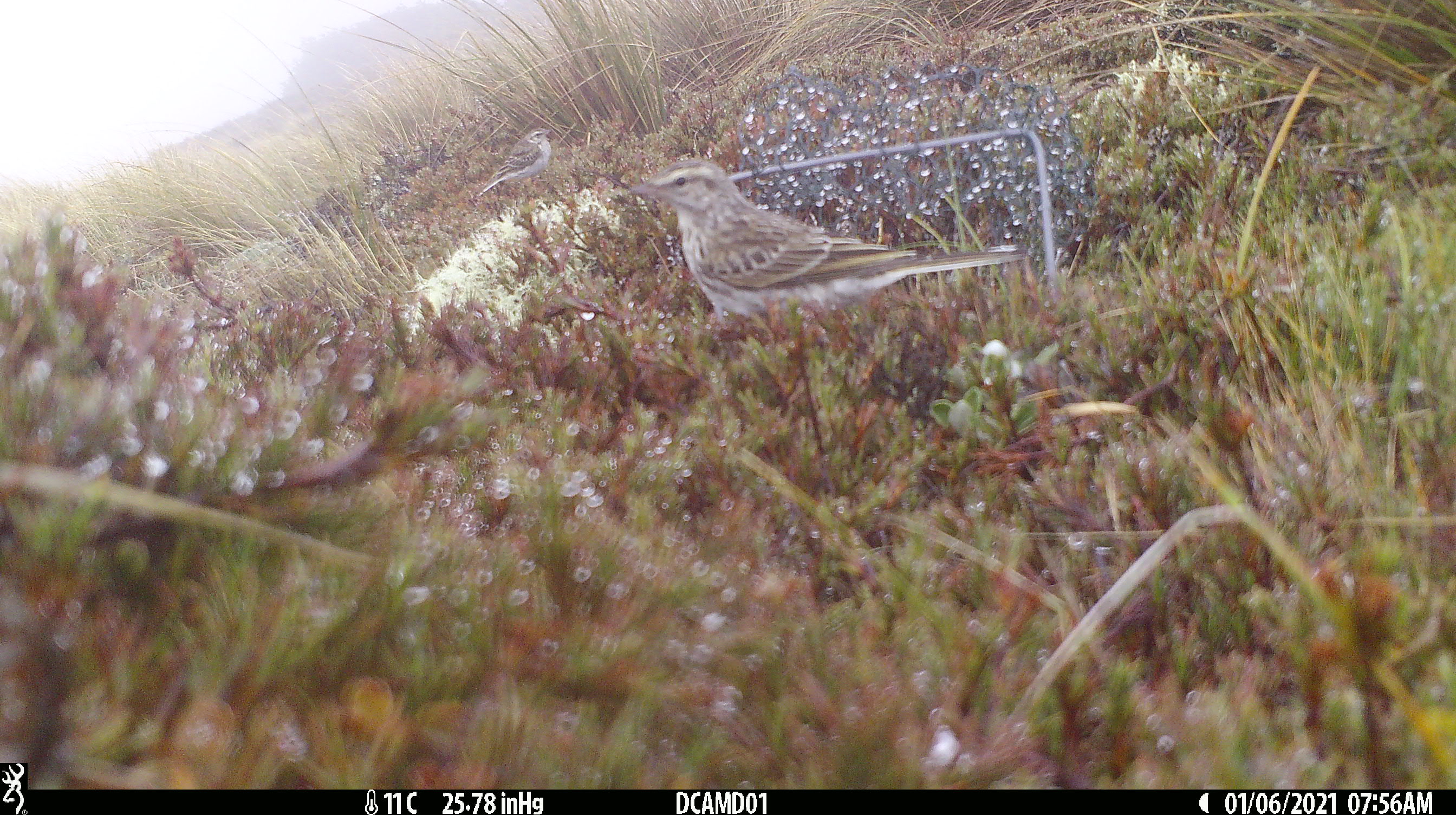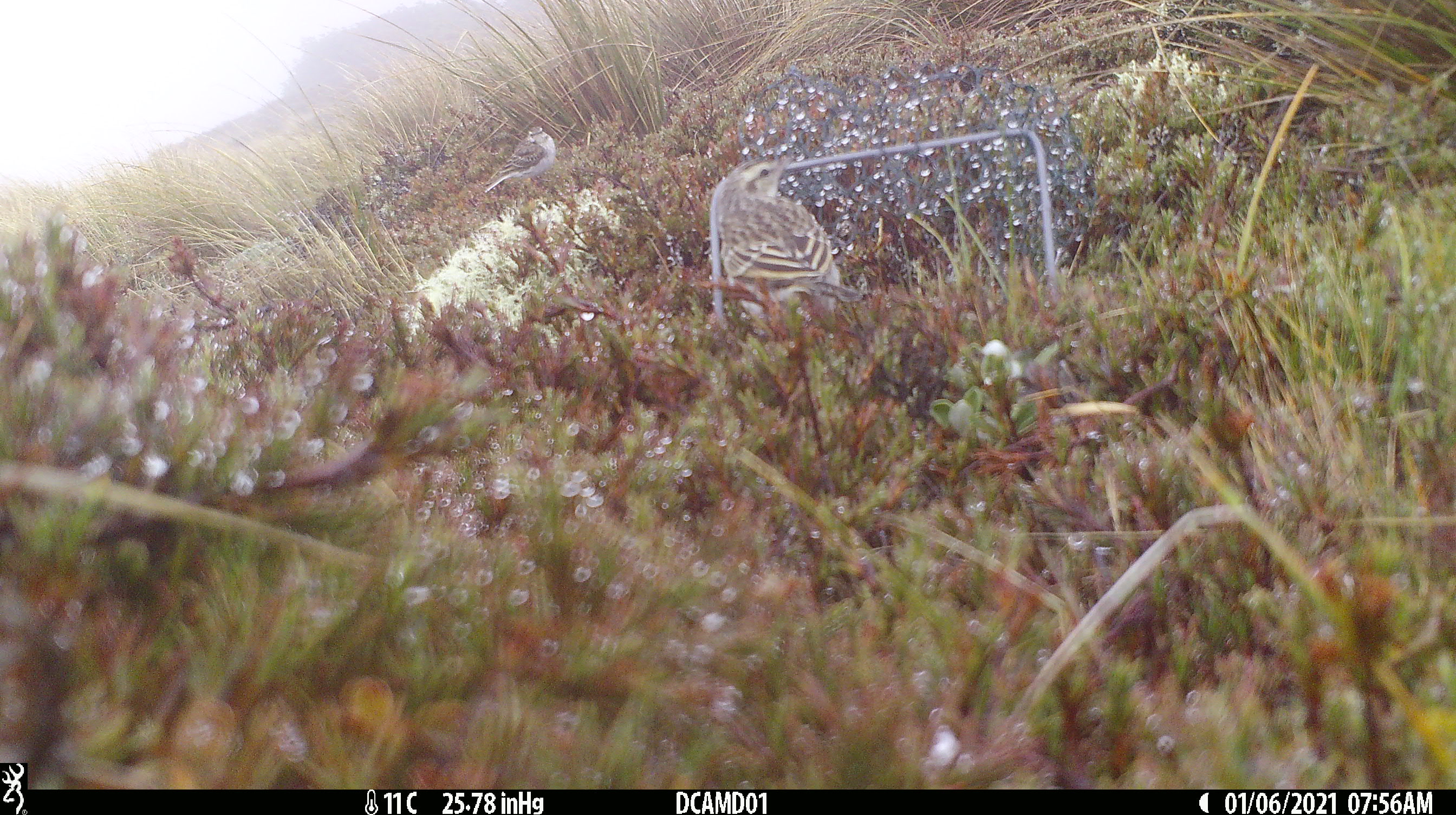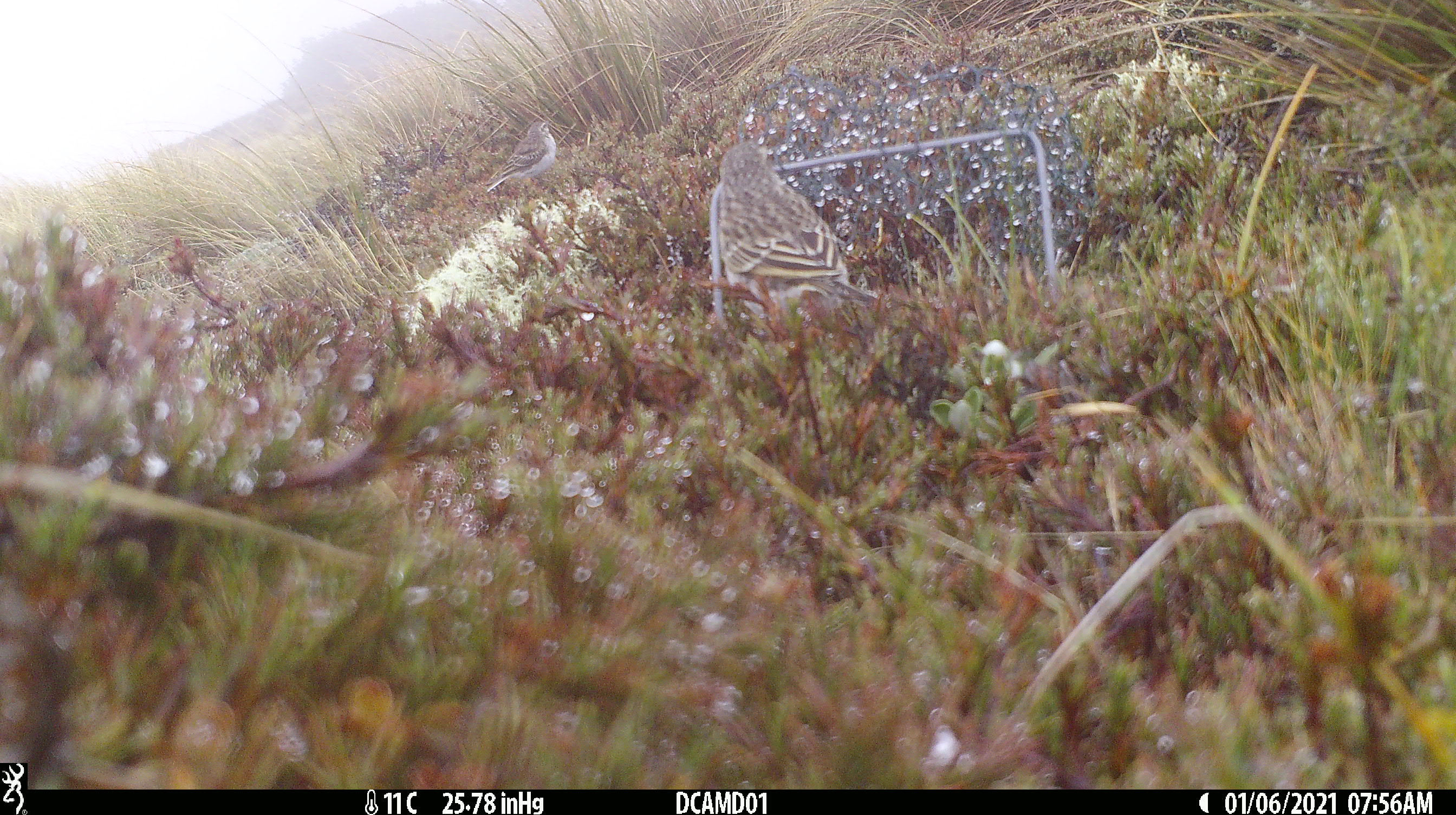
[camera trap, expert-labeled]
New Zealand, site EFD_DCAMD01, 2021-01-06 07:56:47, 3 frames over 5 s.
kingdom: Animalia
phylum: Chordata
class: Aves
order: Passeriformes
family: Motacillidae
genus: Anthus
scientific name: Anthus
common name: pipit